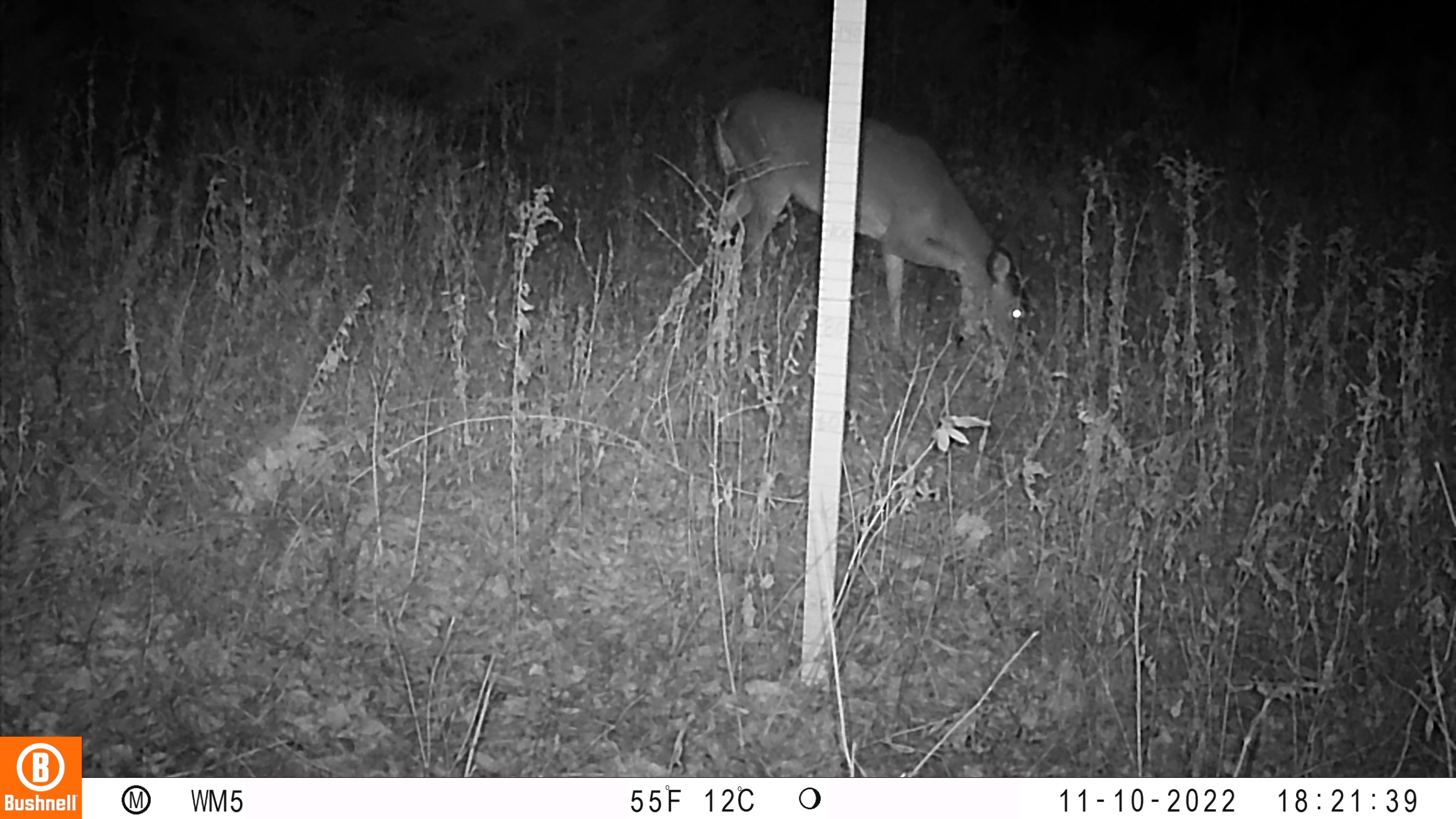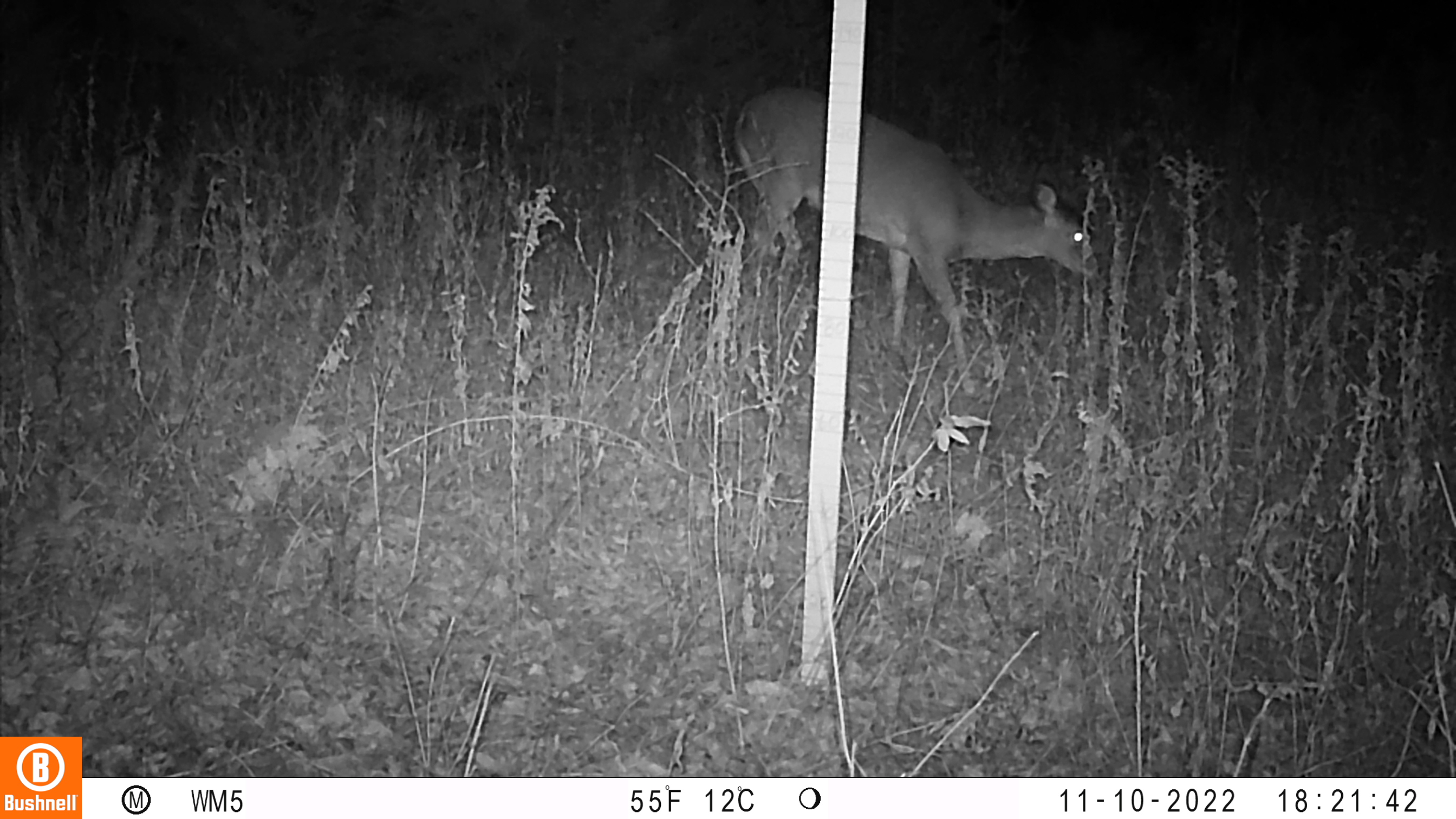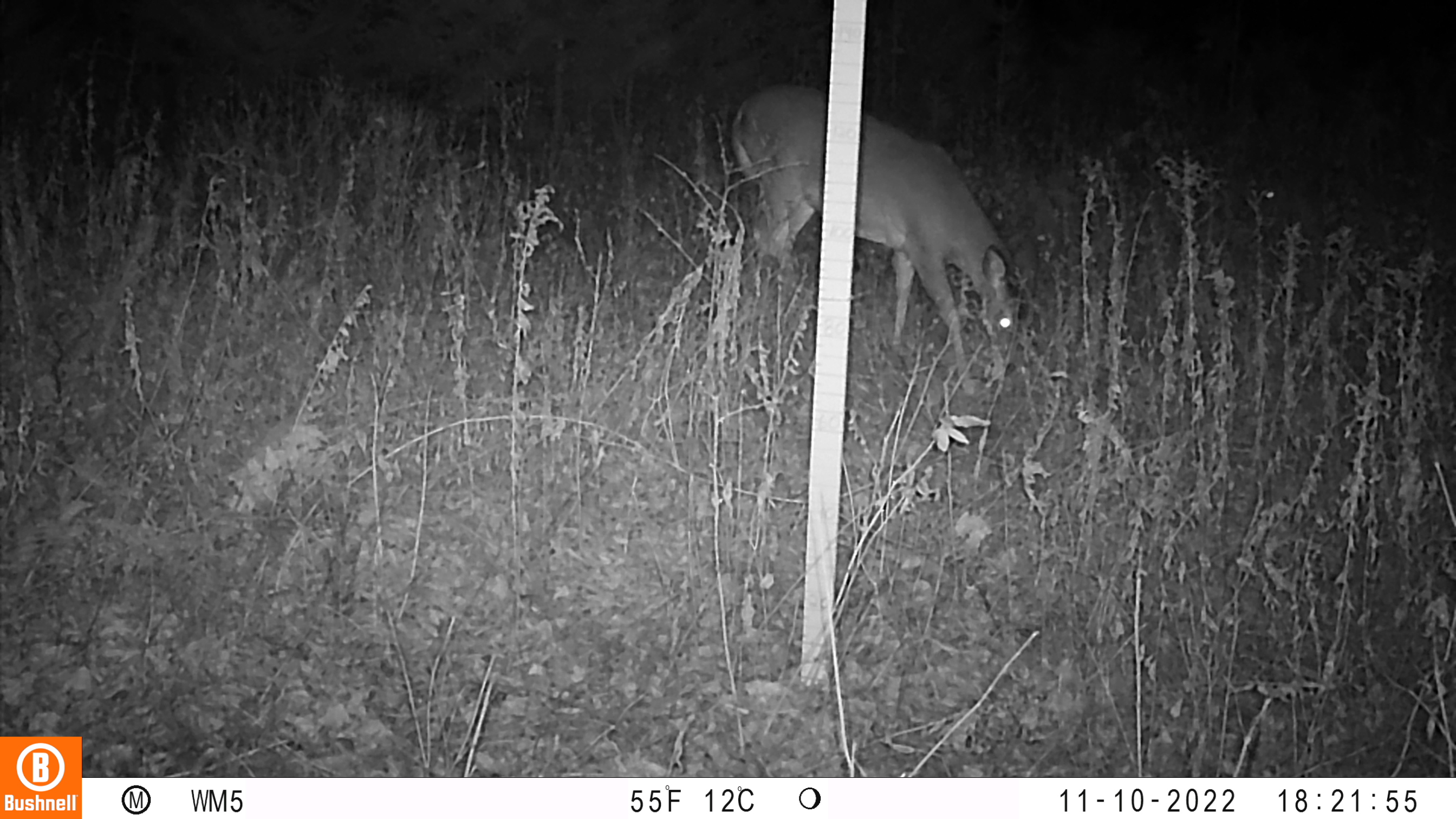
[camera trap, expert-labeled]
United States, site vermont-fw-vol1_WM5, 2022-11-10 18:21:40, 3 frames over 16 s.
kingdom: Animalia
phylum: Chordata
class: Mammalia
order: Artiodactyla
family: Cervidae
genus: Odocoileus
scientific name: Odocoileus virginianus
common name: white-tailed deer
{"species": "white-tailed deer (Odocoileus virginianus)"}